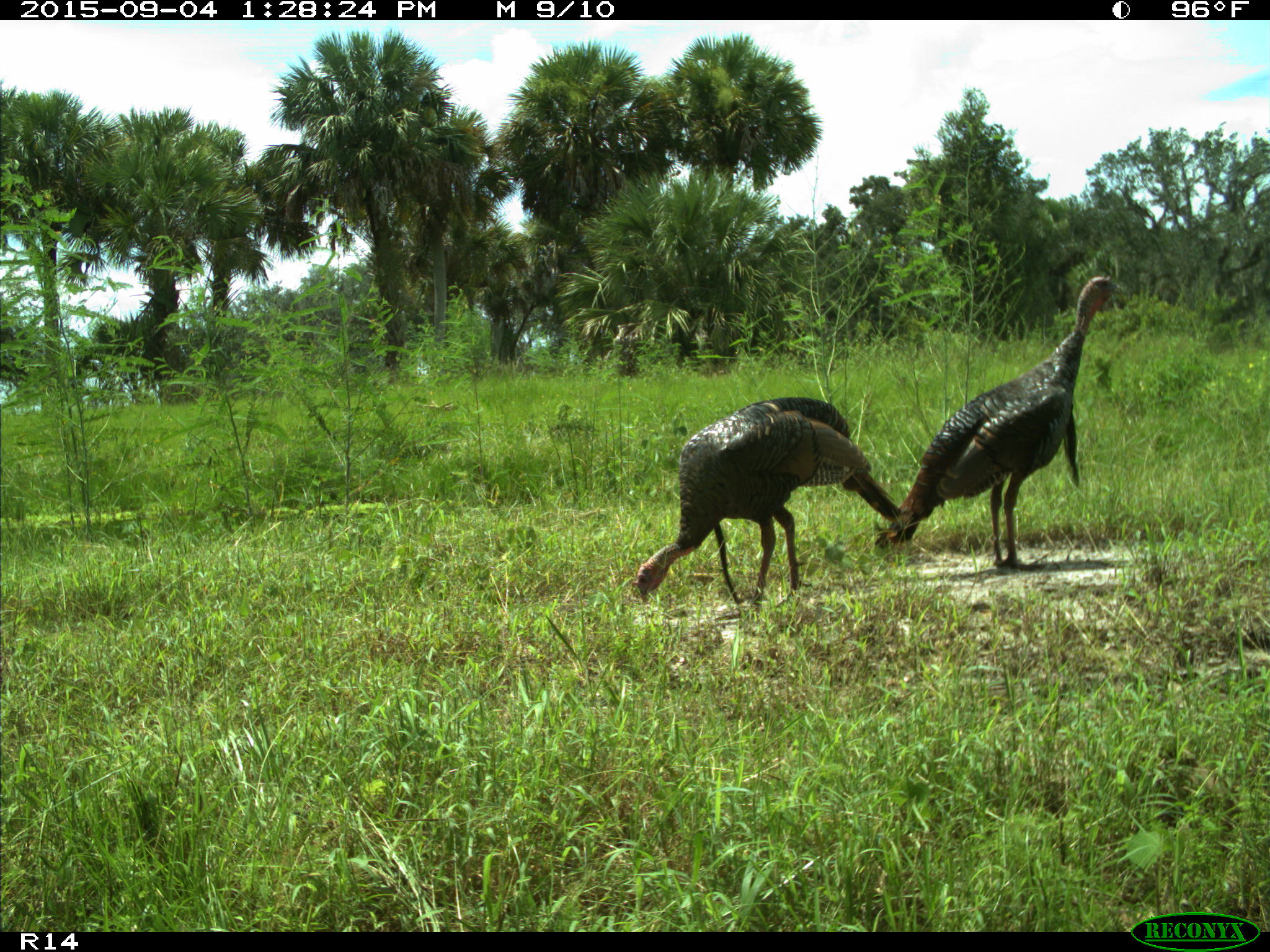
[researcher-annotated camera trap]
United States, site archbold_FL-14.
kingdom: Animalia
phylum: Chordata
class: Aves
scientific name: Aves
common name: birds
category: unidentified bird